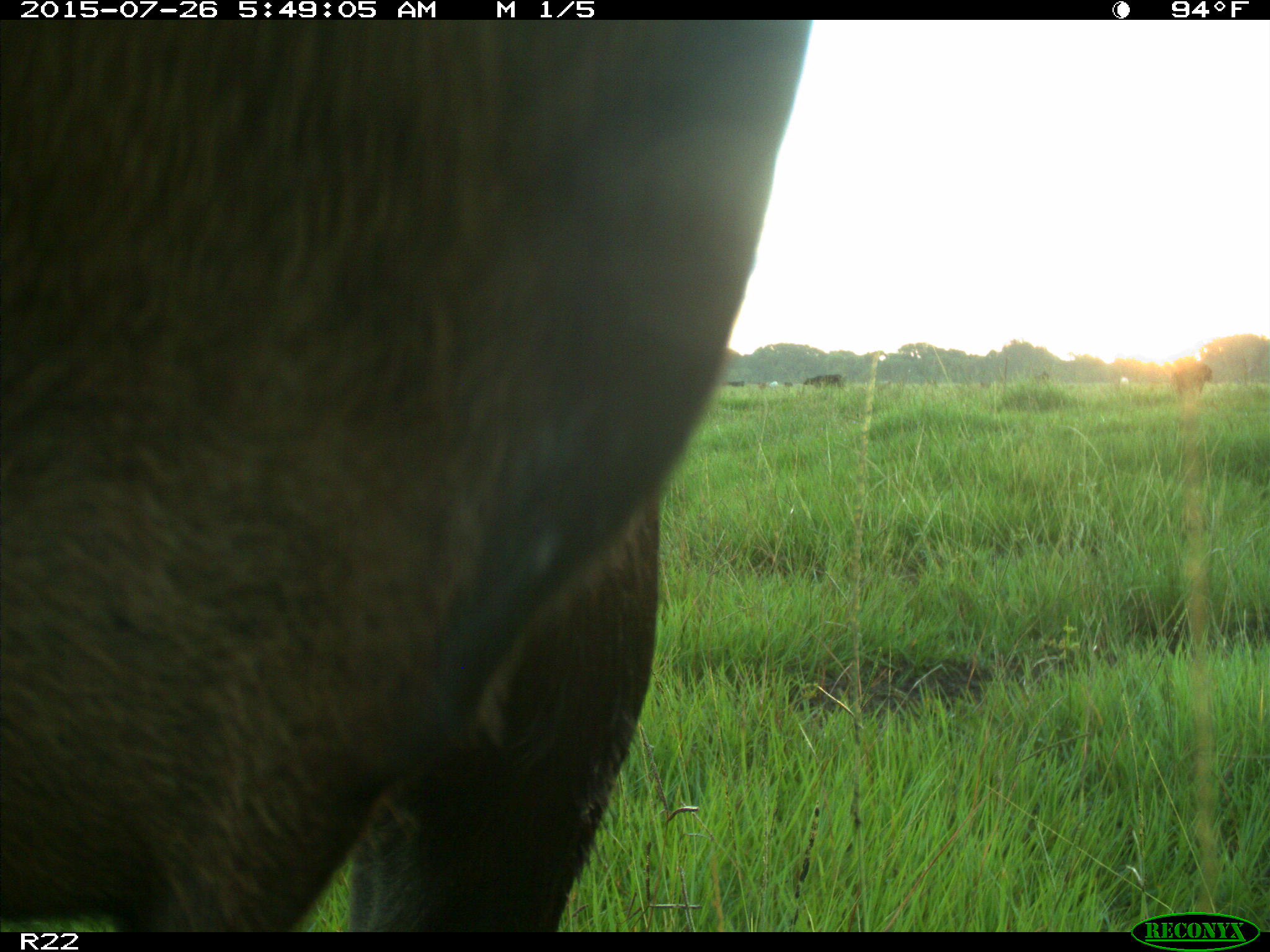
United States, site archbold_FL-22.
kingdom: Animalia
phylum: Chordata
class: Mammalia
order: Artiodactyla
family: Bovidae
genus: Bos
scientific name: Bos taurus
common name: domestic cow